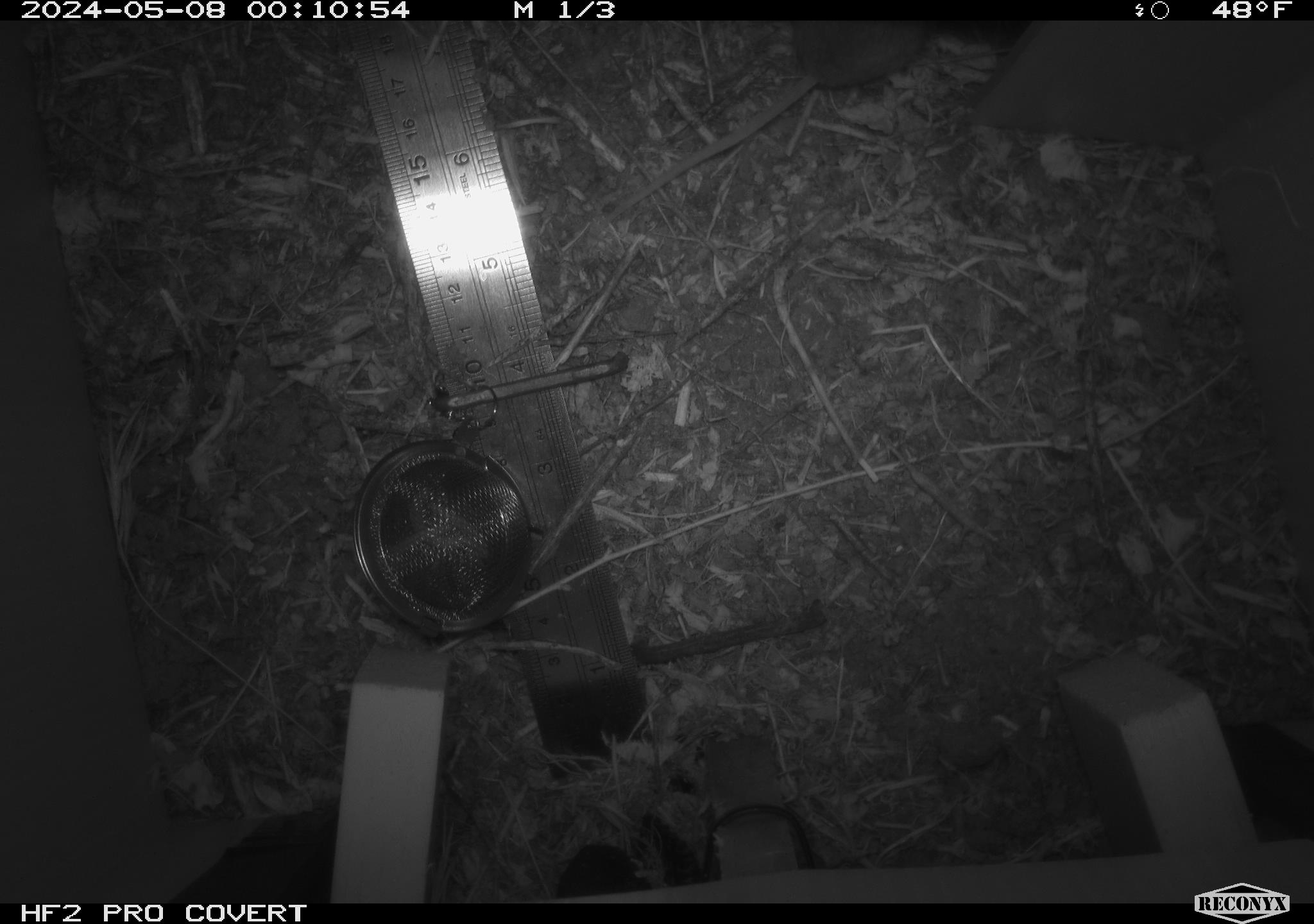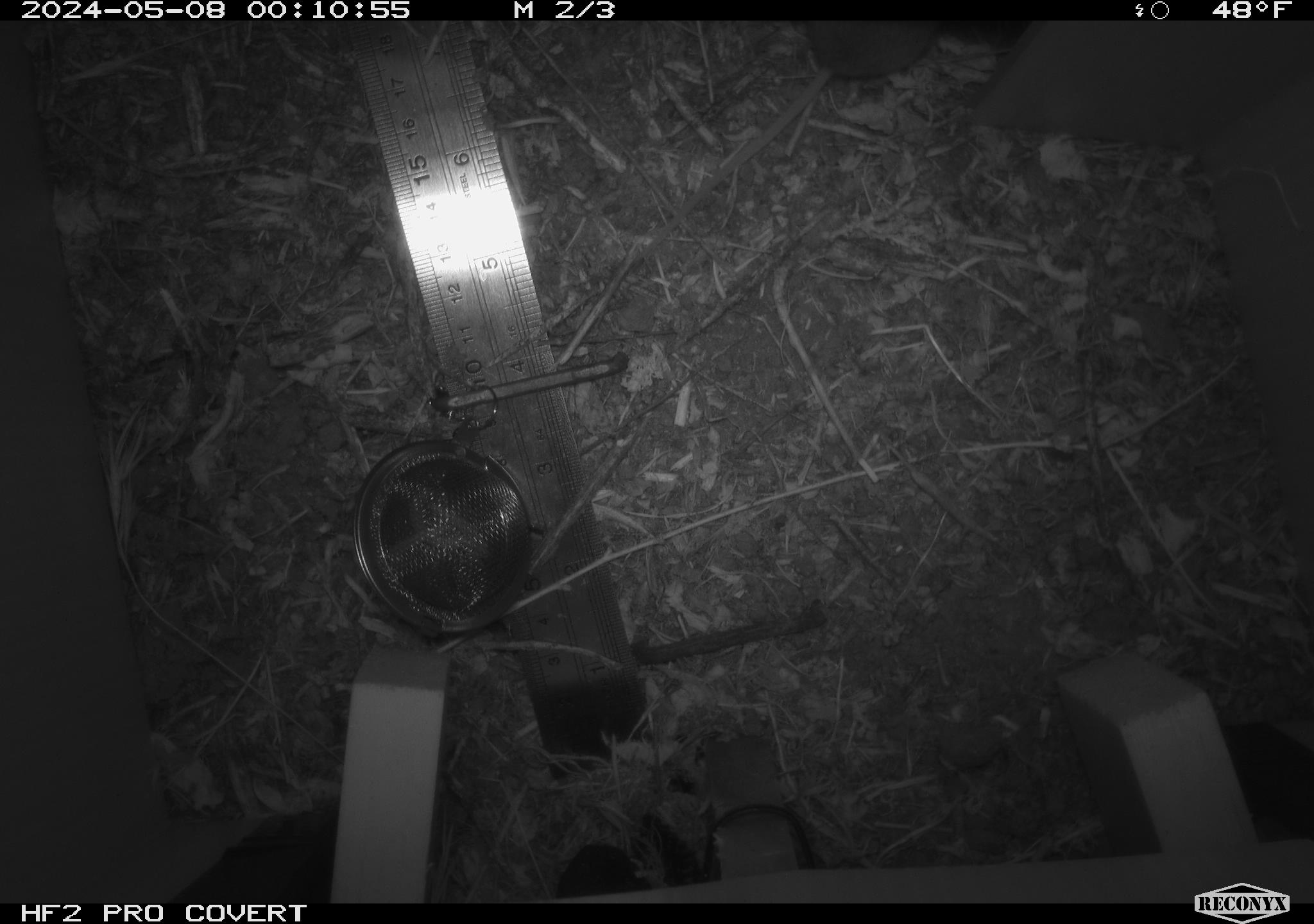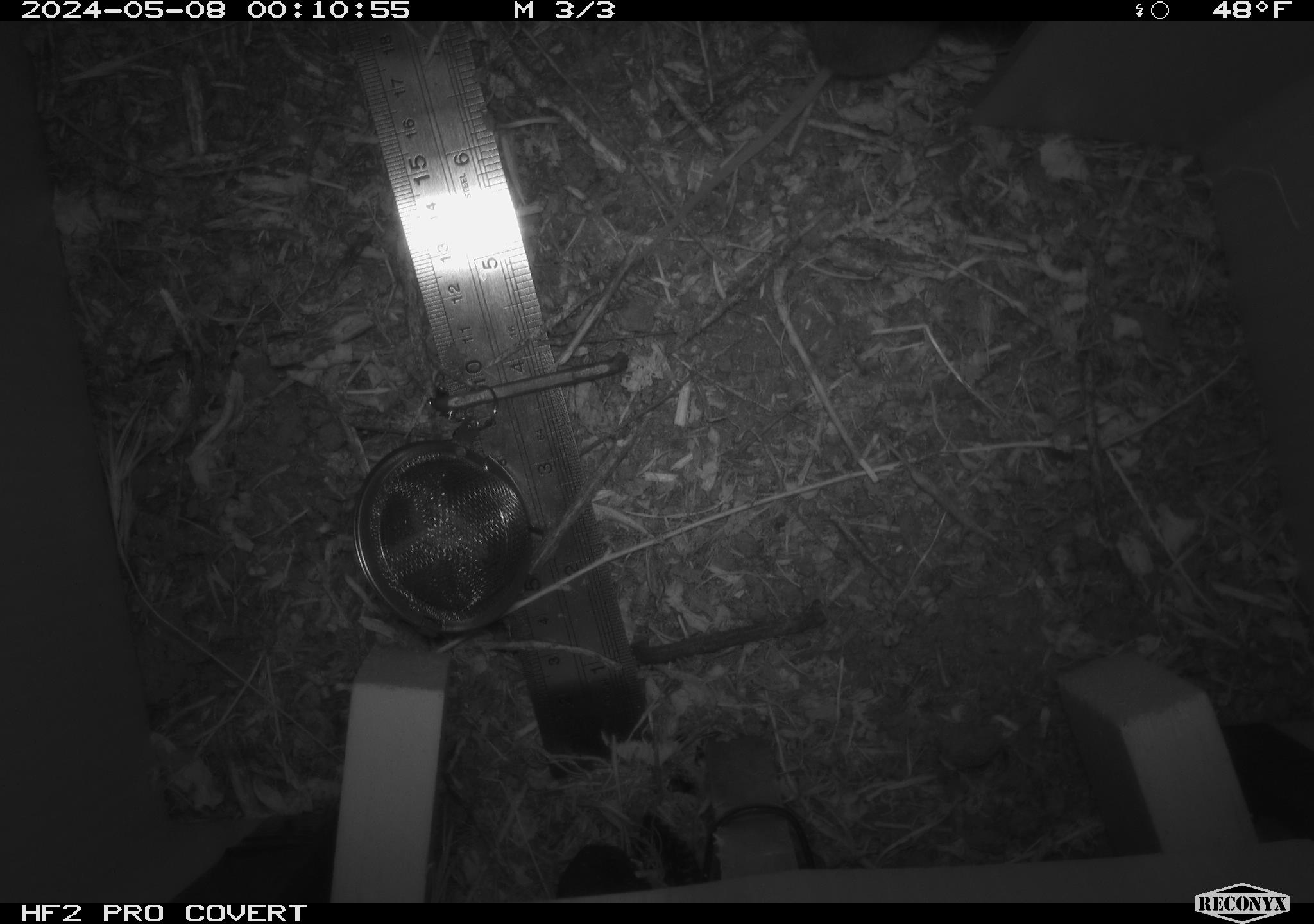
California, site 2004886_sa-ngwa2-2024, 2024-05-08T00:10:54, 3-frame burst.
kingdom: Animalia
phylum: Chordata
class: Mammalia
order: Rodentia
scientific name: Rodentia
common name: mouse species